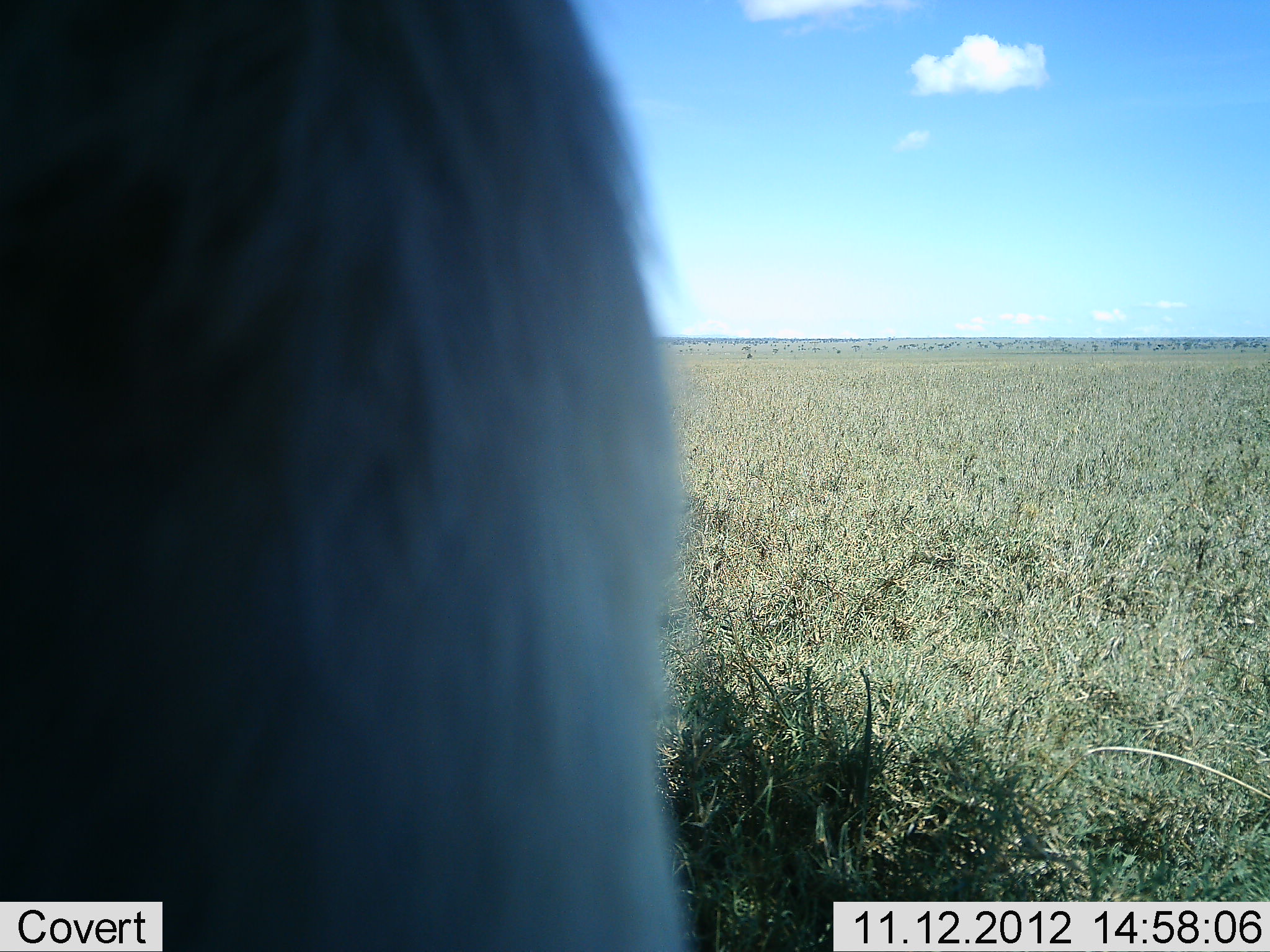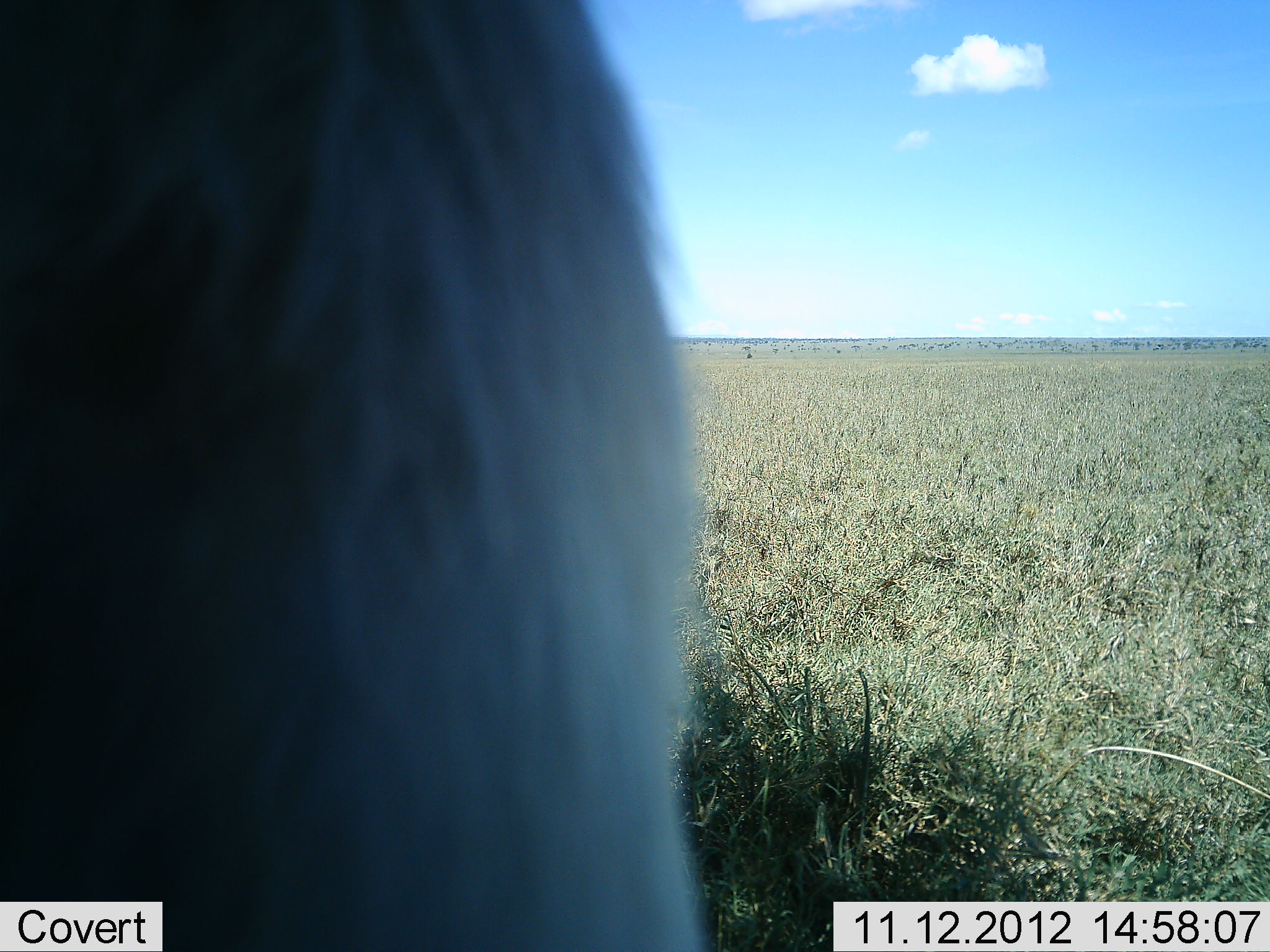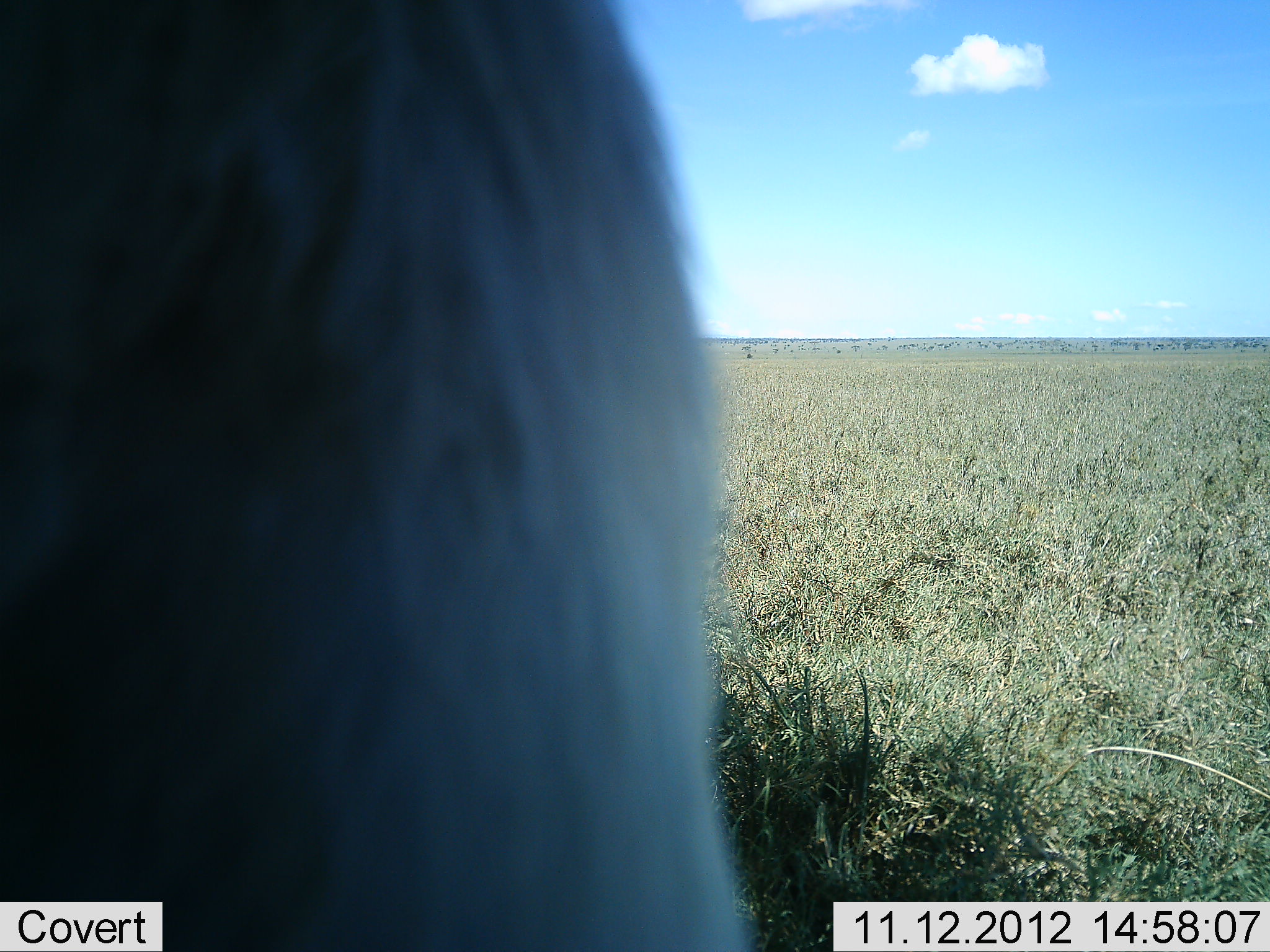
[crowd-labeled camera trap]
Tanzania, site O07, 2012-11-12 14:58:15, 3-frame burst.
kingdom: Animalia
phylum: Chordata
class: Mammalia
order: Artiodactyla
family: Bovidae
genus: Connochaetes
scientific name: Connochaetes taurinus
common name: blue wildebeest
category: wildebeest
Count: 1.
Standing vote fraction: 80%.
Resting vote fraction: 0%.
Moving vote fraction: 0%.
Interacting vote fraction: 0%.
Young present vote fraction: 0%.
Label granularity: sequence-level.